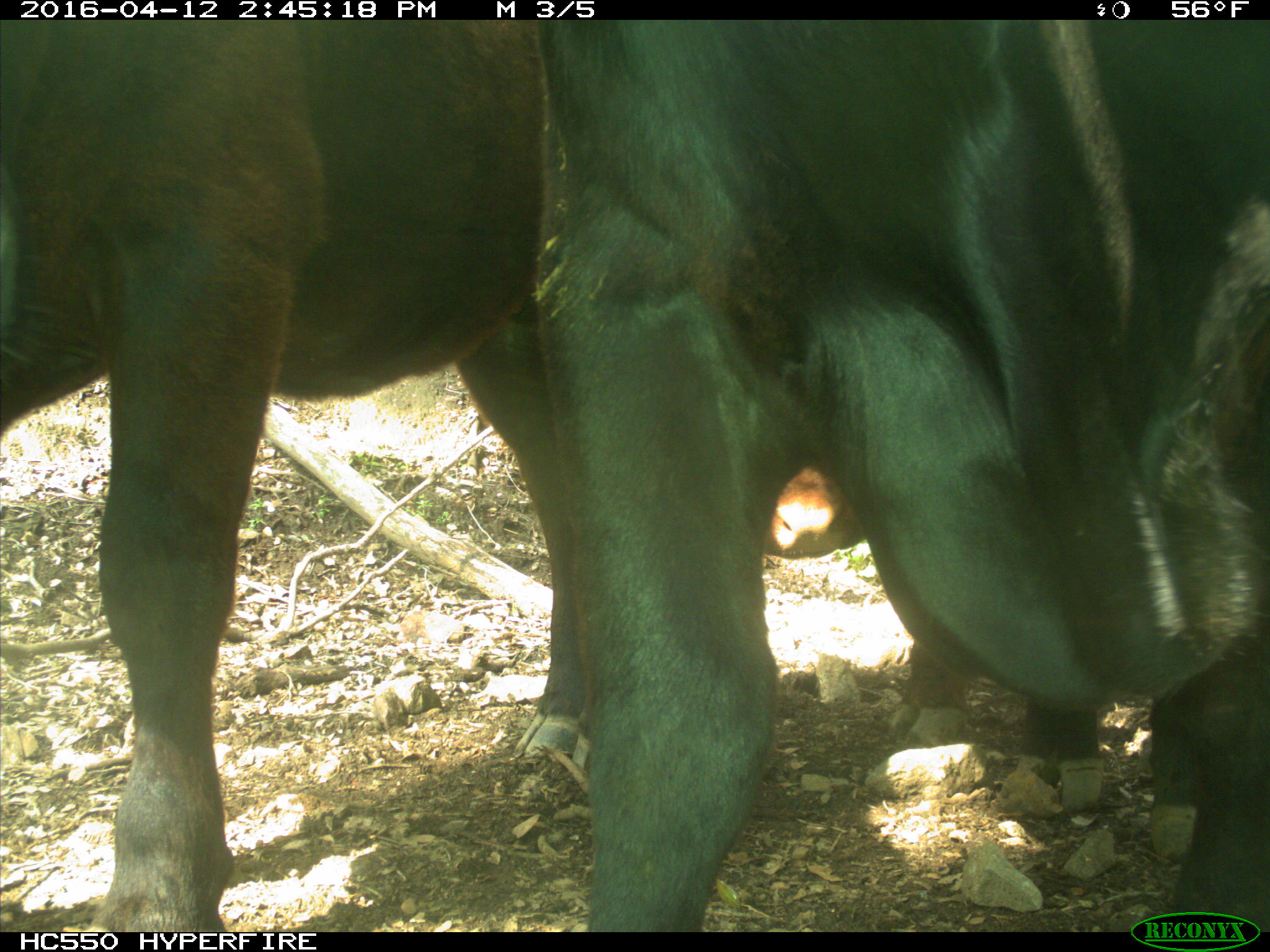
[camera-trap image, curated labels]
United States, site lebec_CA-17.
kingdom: Animalia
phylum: Chordata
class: Mammalia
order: Artiodactyla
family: Bovidae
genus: Bos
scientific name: Bos taurus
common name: domestic cow